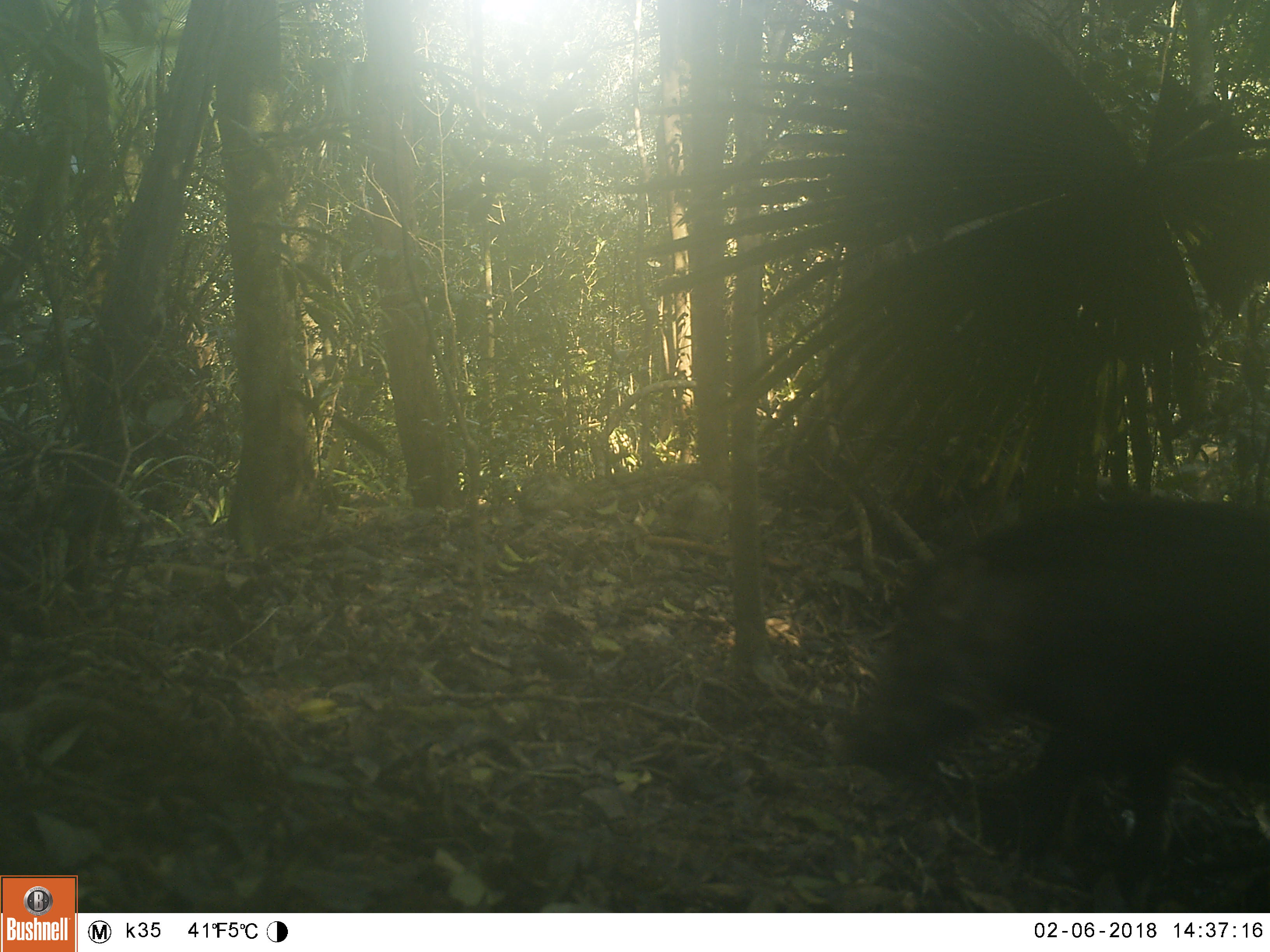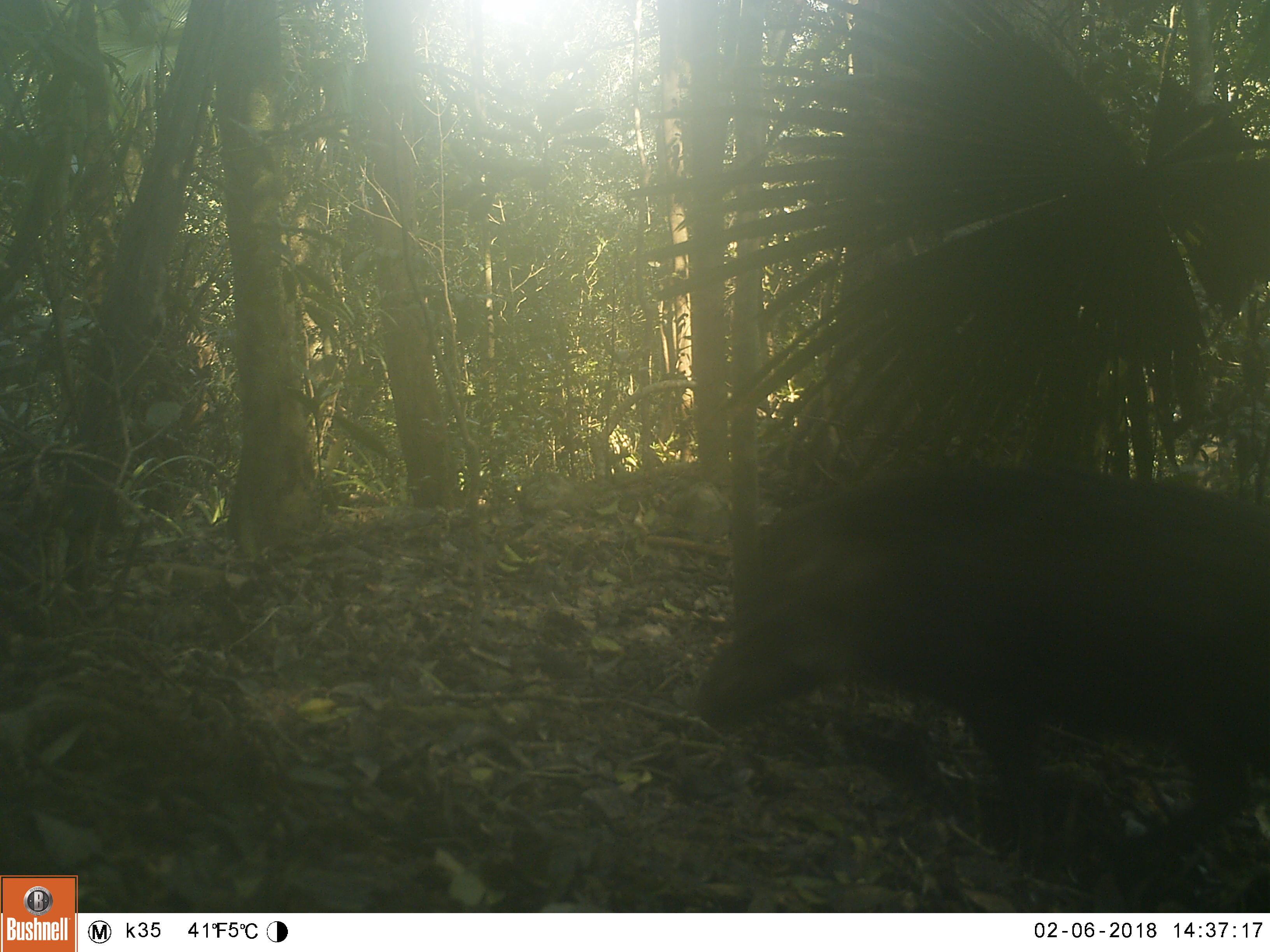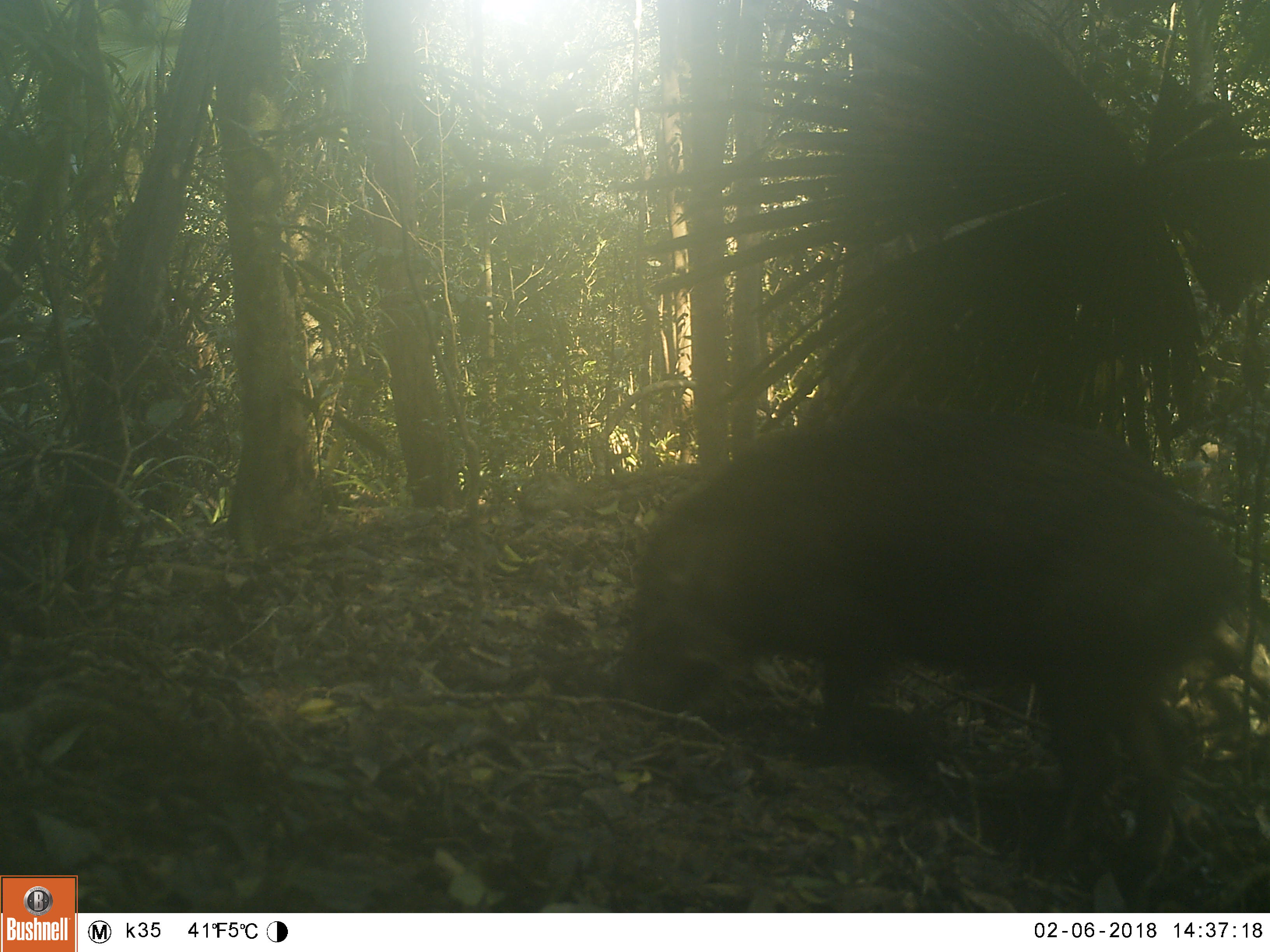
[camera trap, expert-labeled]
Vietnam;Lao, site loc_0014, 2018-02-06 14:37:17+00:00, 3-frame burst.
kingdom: Animalia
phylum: Chordata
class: Mammalia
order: Artiodactyla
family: Suidae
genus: Sus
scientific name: Sus scrofa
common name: eurasian wild pig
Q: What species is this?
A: Eurasian wild pig (Sus scrofa).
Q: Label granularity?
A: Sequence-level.